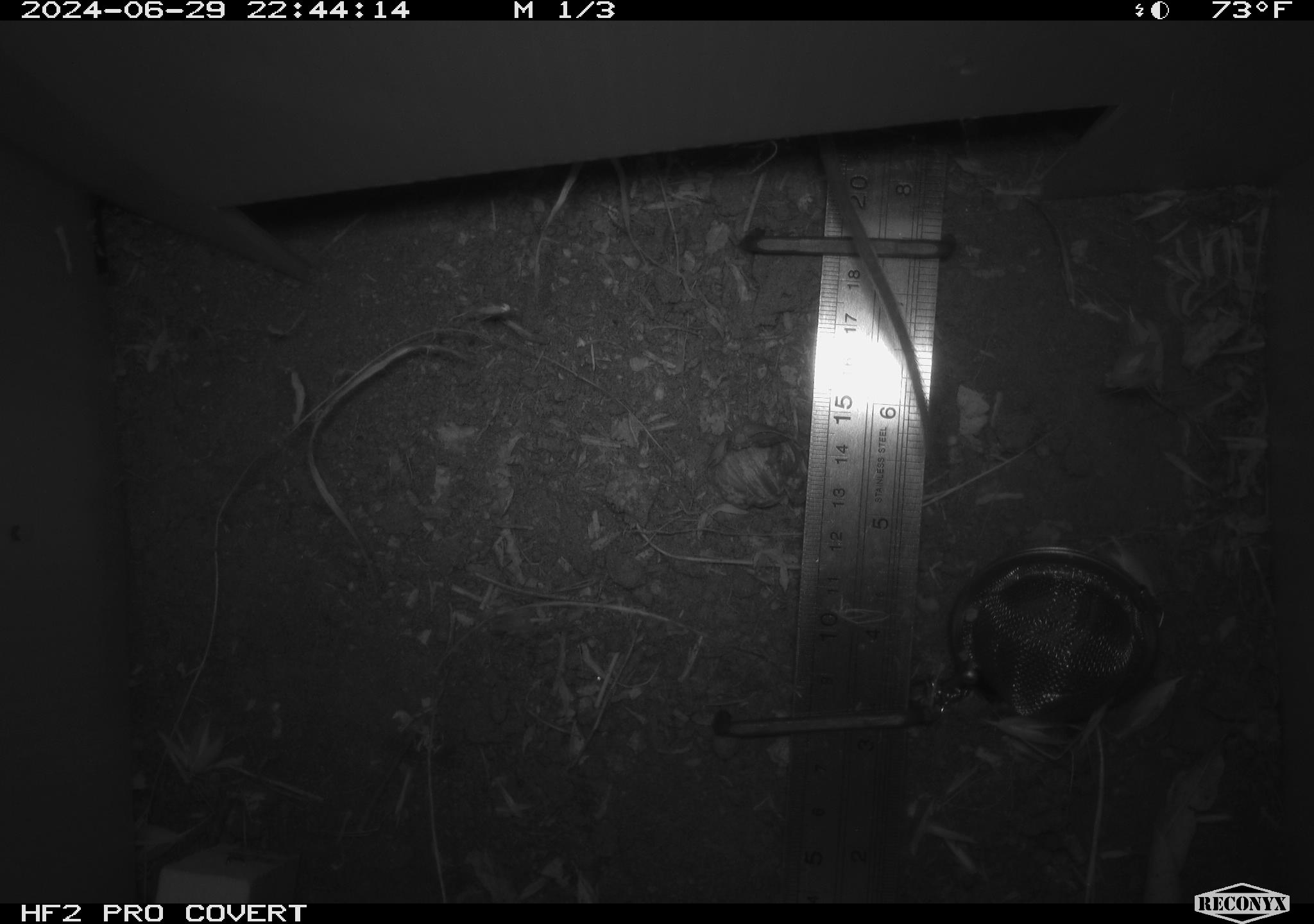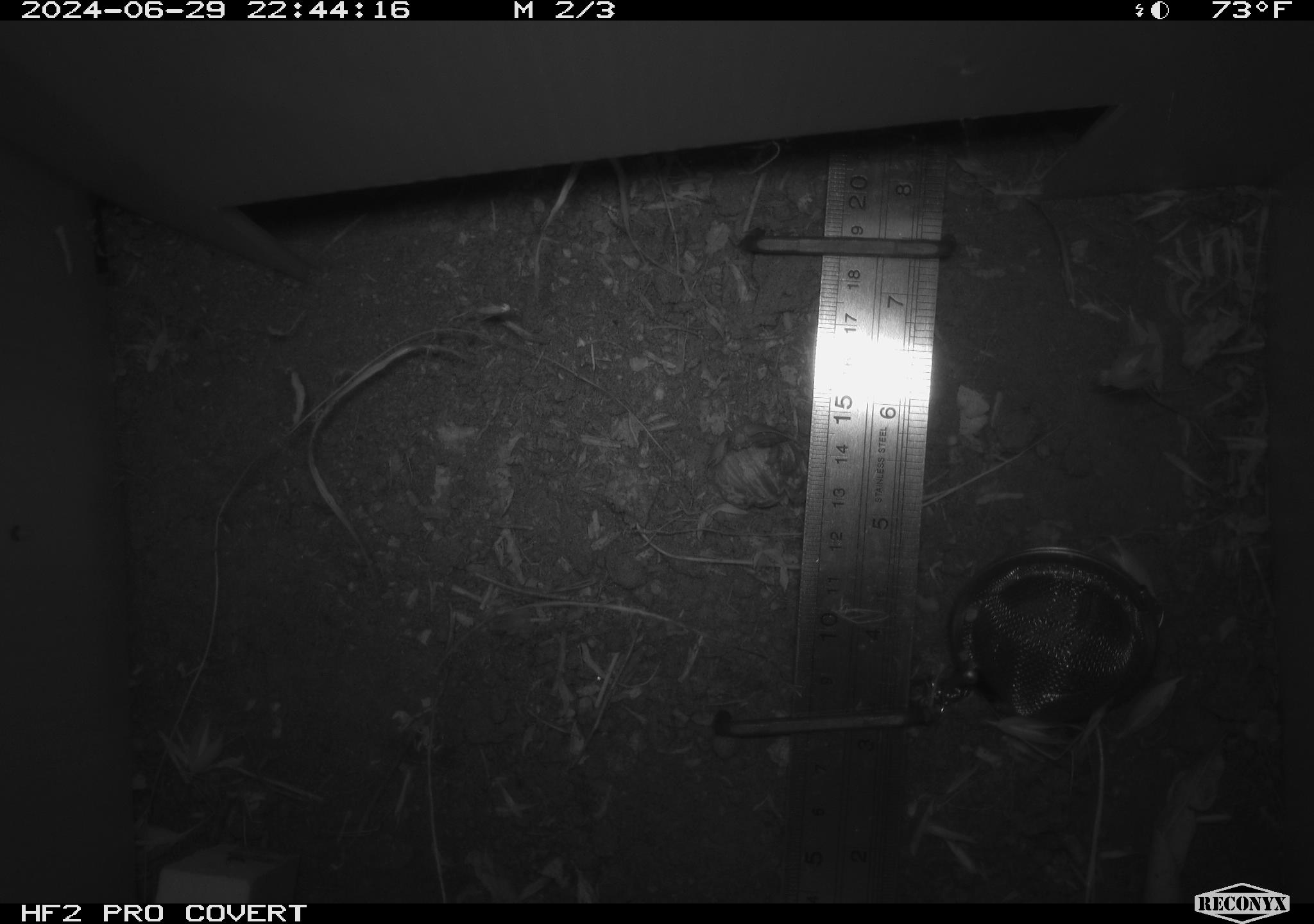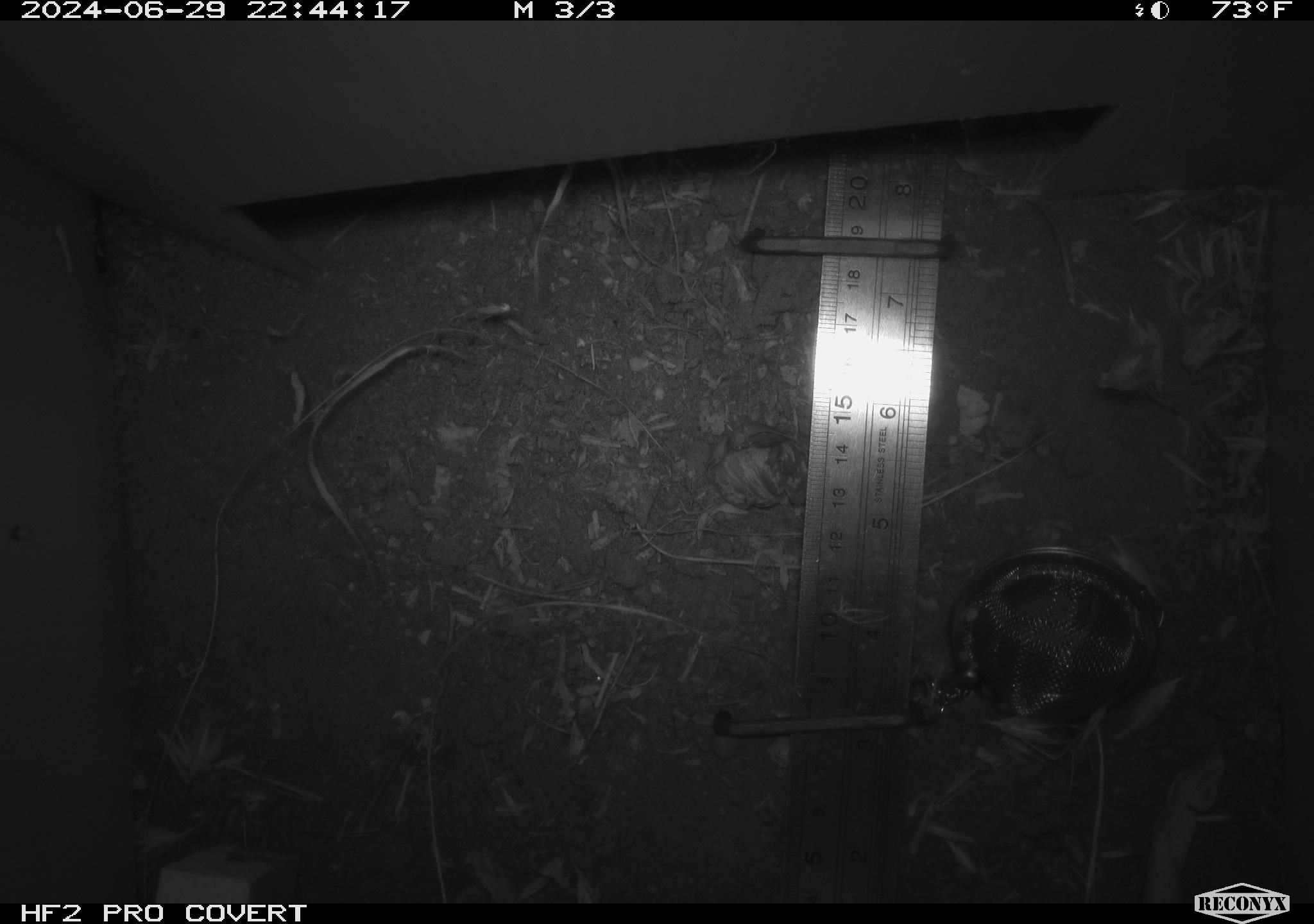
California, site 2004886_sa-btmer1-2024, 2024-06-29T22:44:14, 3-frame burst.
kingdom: Animalia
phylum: Chordata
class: Mammalia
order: Rodentia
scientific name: Rodentia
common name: mouse species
Mouse species (Rodentia).